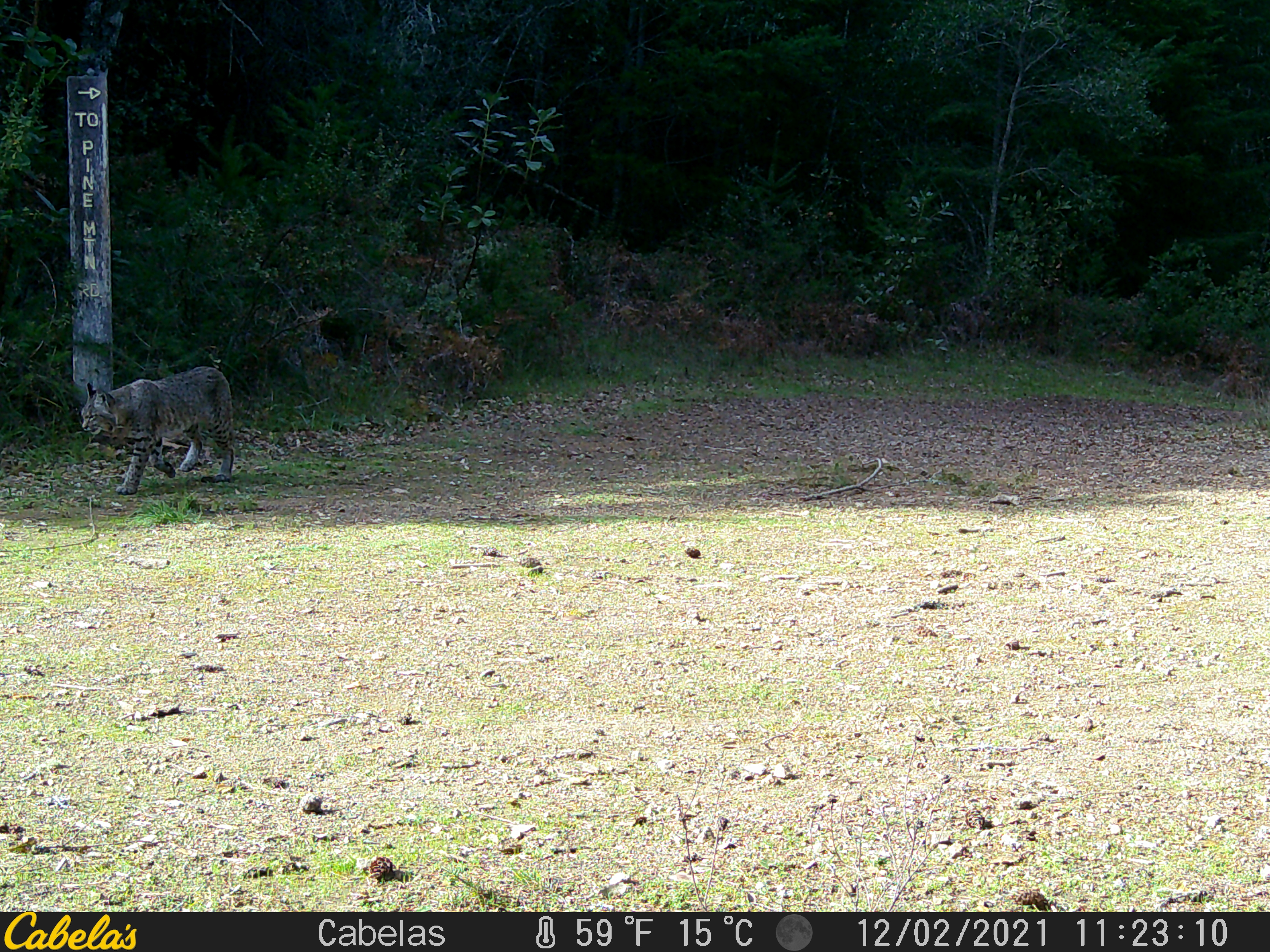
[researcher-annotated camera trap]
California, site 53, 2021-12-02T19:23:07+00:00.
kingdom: Animalia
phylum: Chordata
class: Mammalia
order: Carnivora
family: Felidae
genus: Lynx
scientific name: Lynx rufus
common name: bobcat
Bobcat (Lynx rufus).